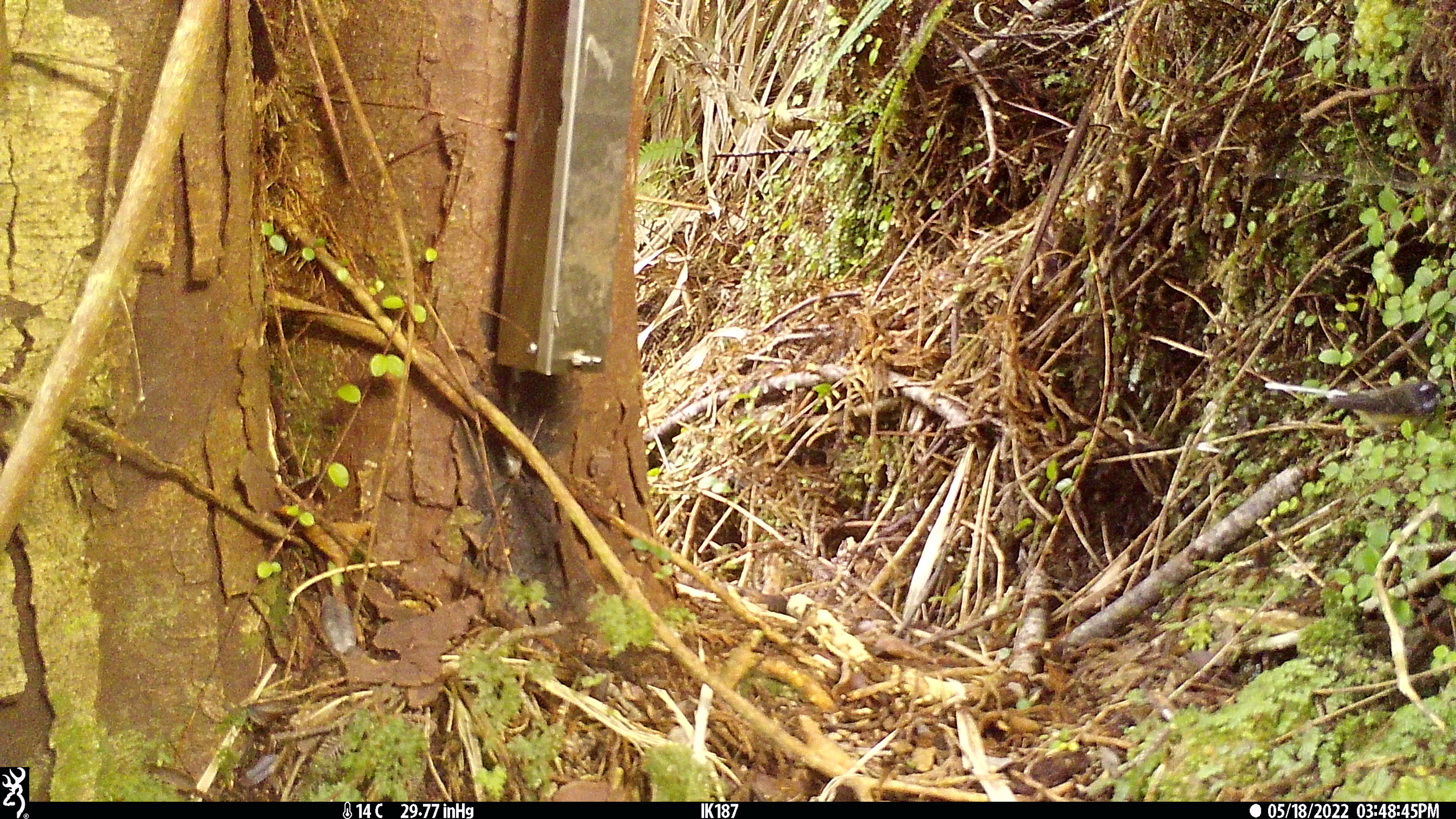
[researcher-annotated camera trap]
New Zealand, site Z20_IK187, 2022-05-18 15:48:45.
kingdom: Animalia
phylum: Chordata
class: Aves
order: Passeriformes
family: Rhipiduridae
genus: Rhipidura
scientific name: Rhipidura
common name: fantails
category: fantail